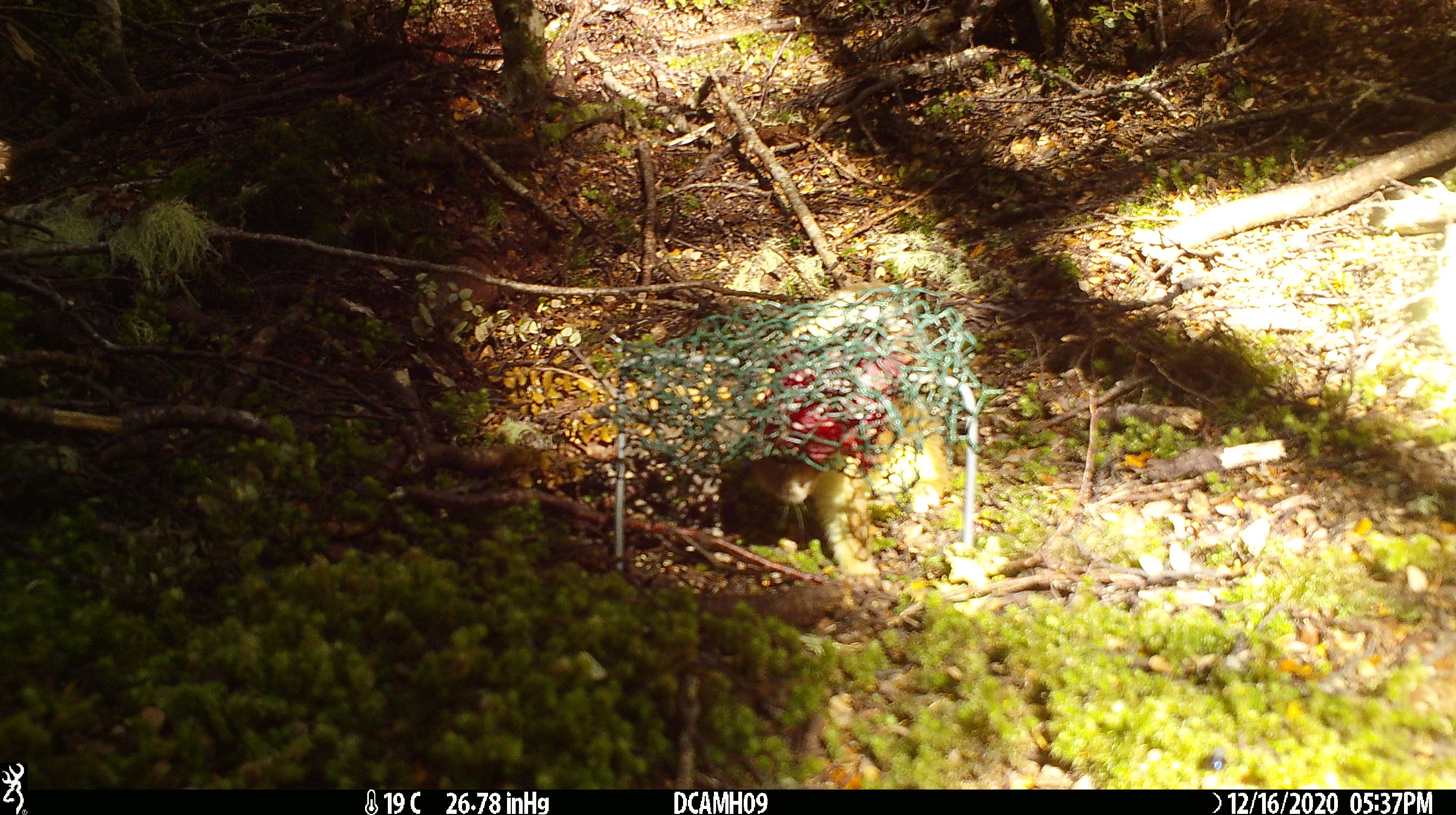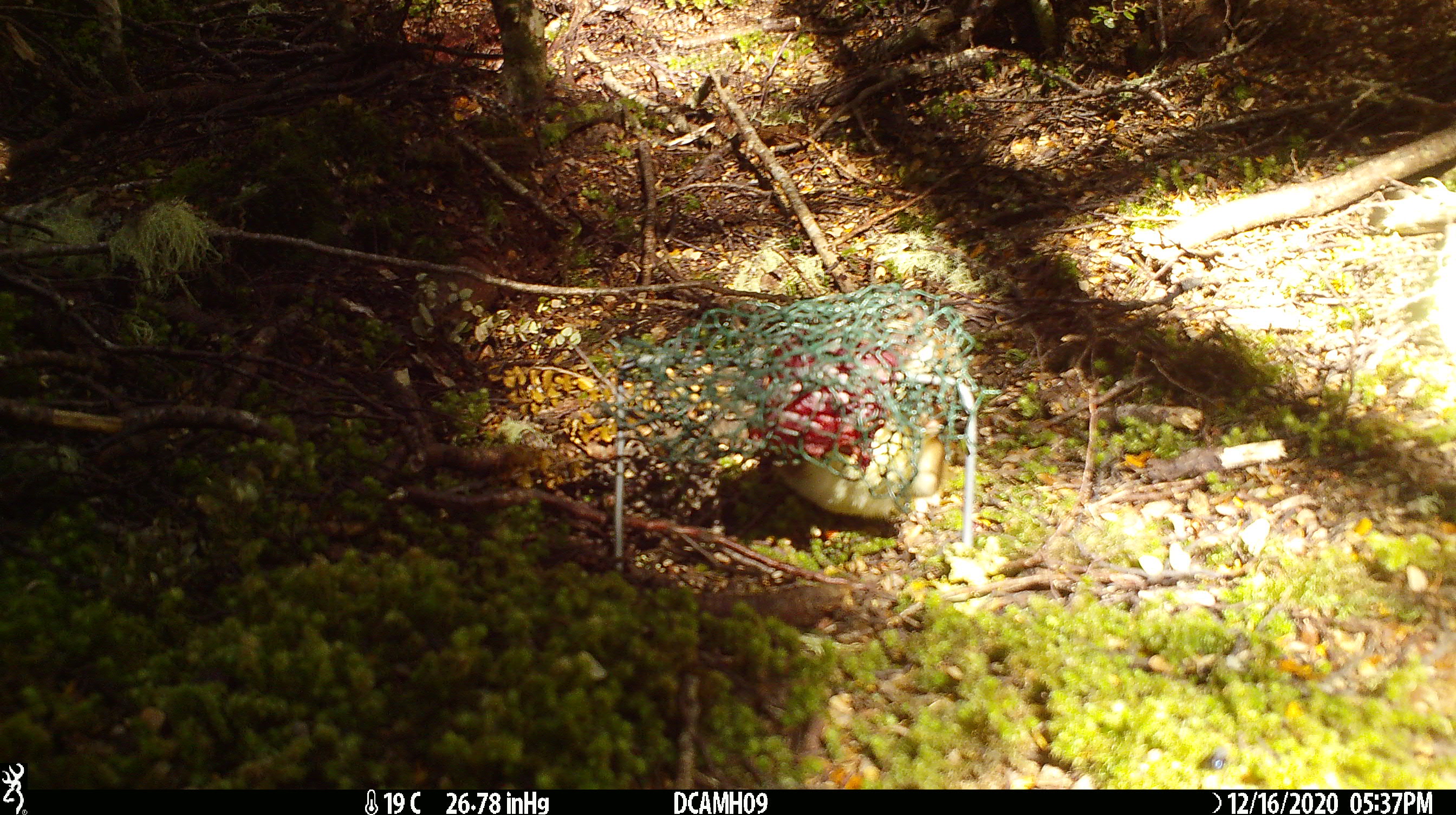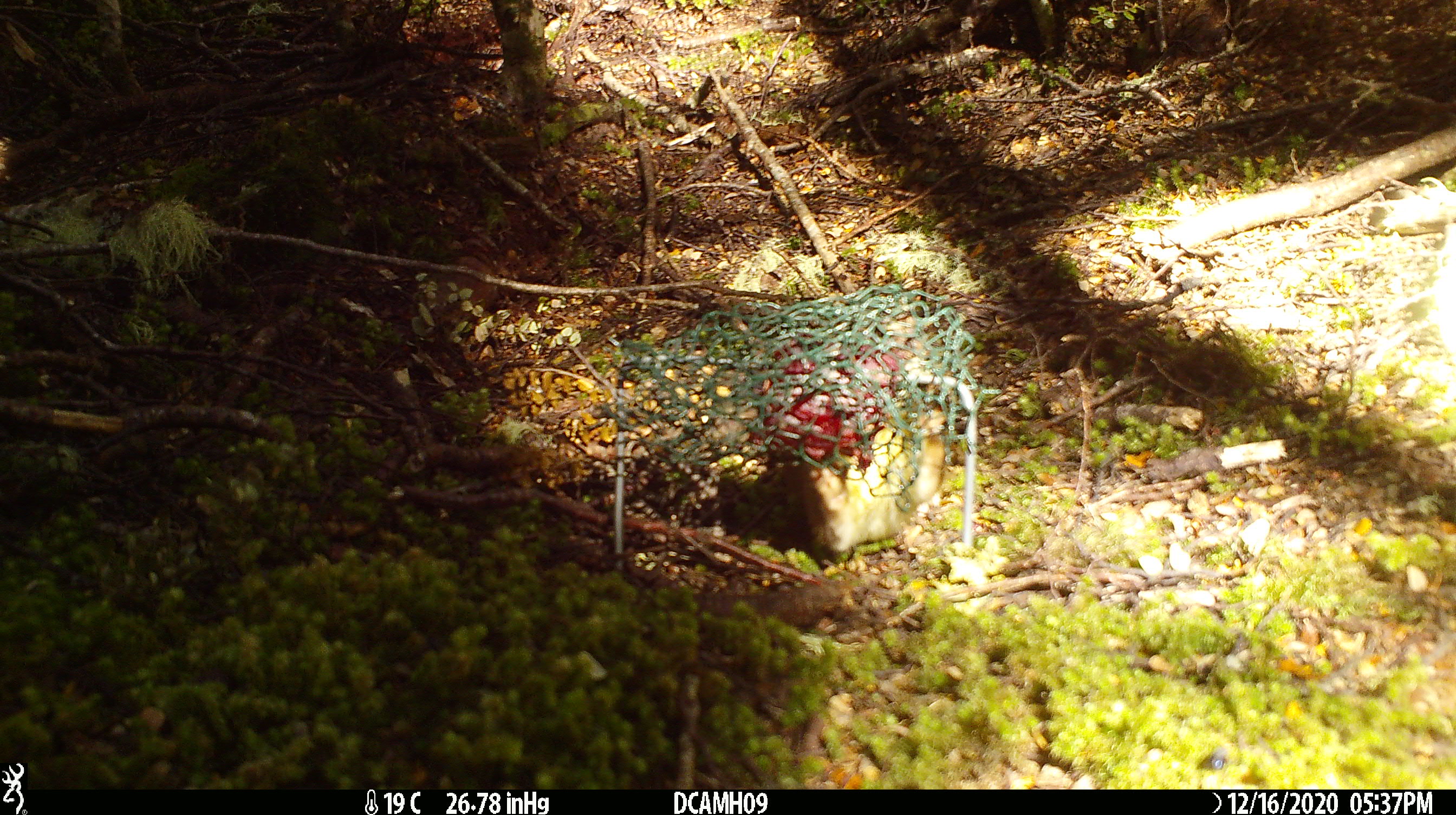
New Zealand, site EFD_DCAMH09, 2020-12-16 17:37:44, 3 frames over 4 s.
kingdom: Animalia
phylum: Chordata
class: Mammalia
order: Carnivora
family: Mustelidae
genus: Mustela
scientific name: Mustela erminea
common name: stoat